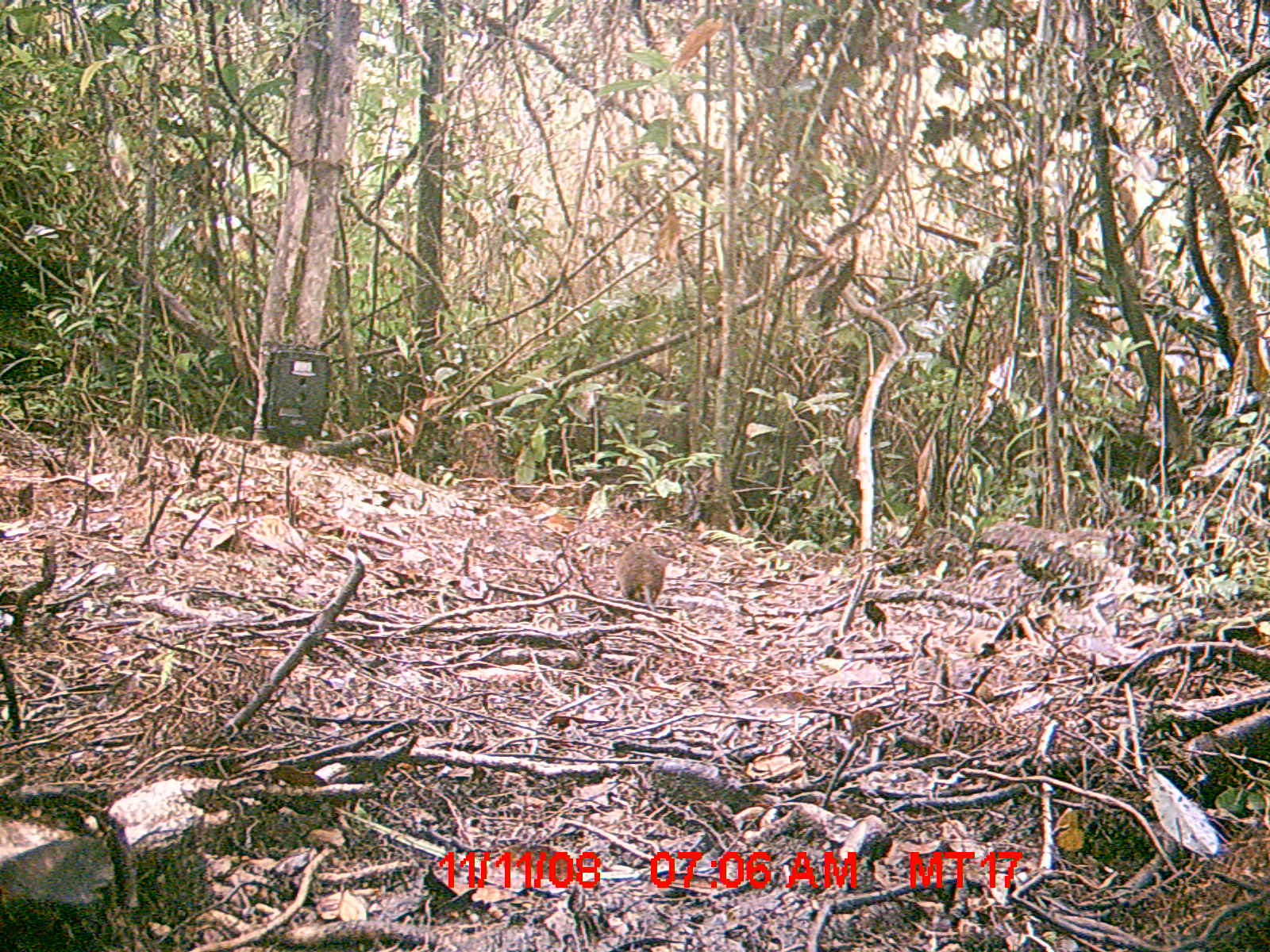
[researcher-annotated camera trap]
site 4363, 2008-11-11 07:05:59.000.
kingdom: Animalia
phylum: Chordata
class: Mammalia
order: Rodentia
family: Nesomyidae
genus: Nesomys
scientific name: Nesomys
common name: nesomys rodents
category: nesomys sp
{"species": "nesomys sp (nesomys rodents) (Nesomys)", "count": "1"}